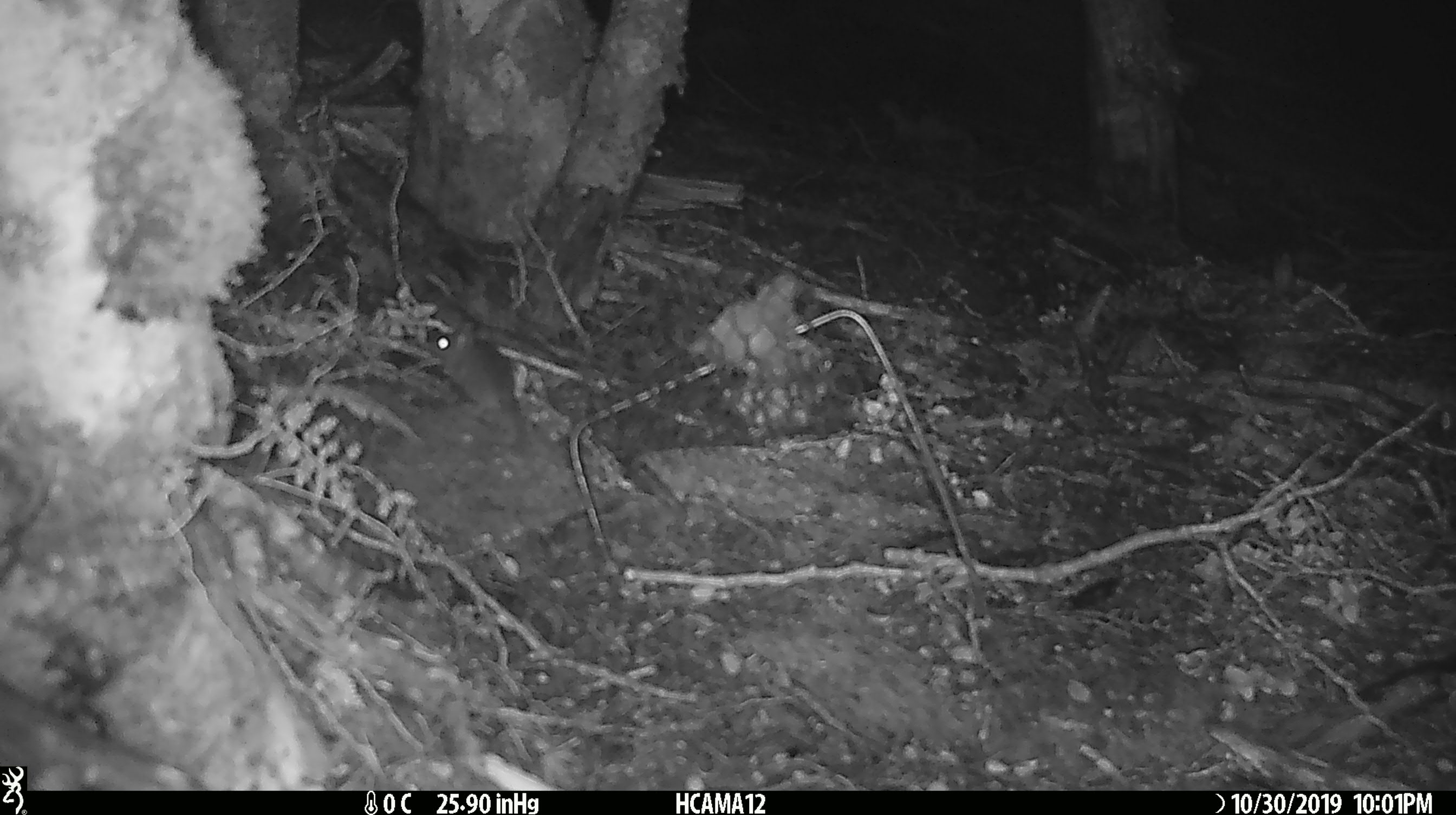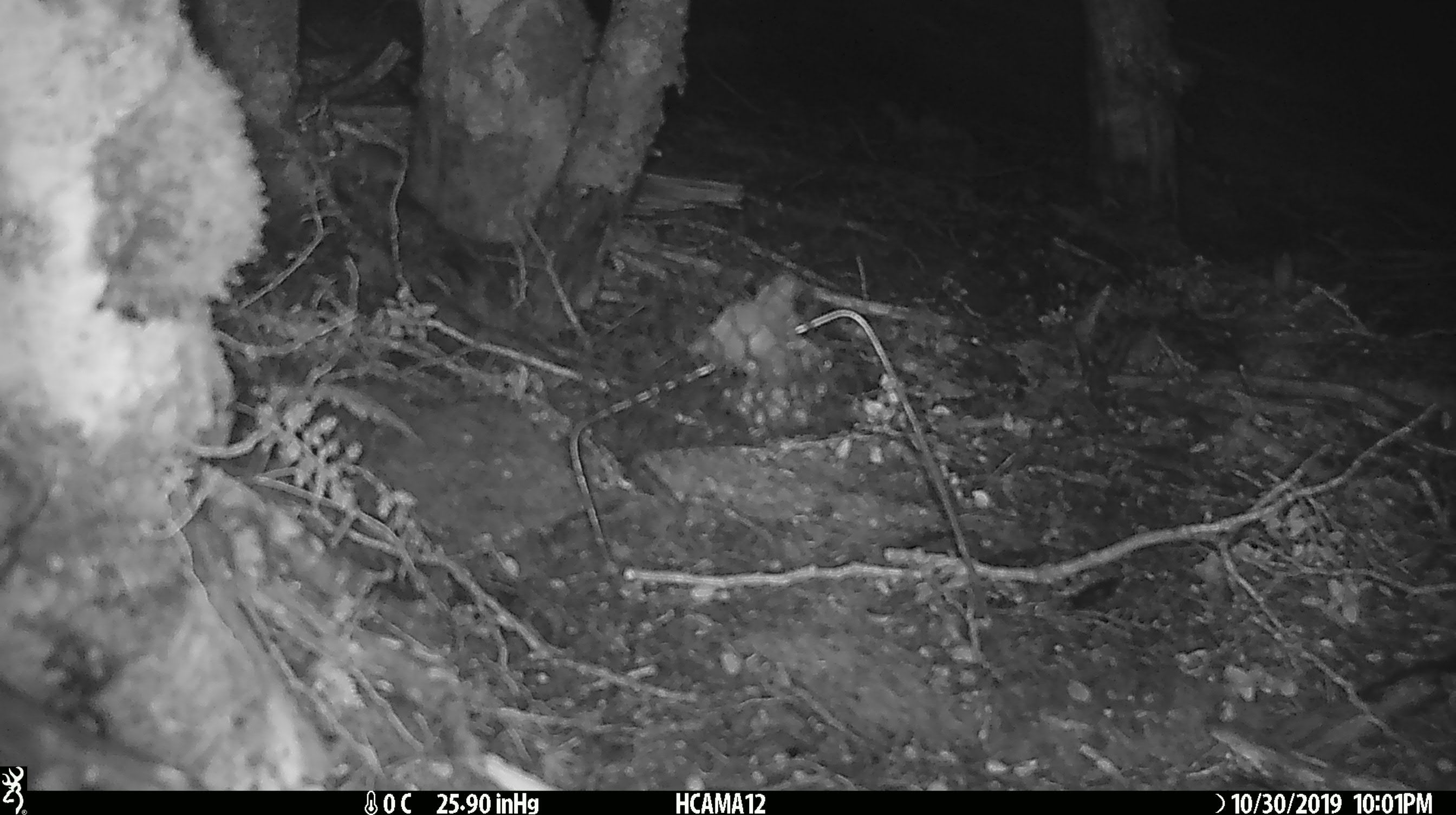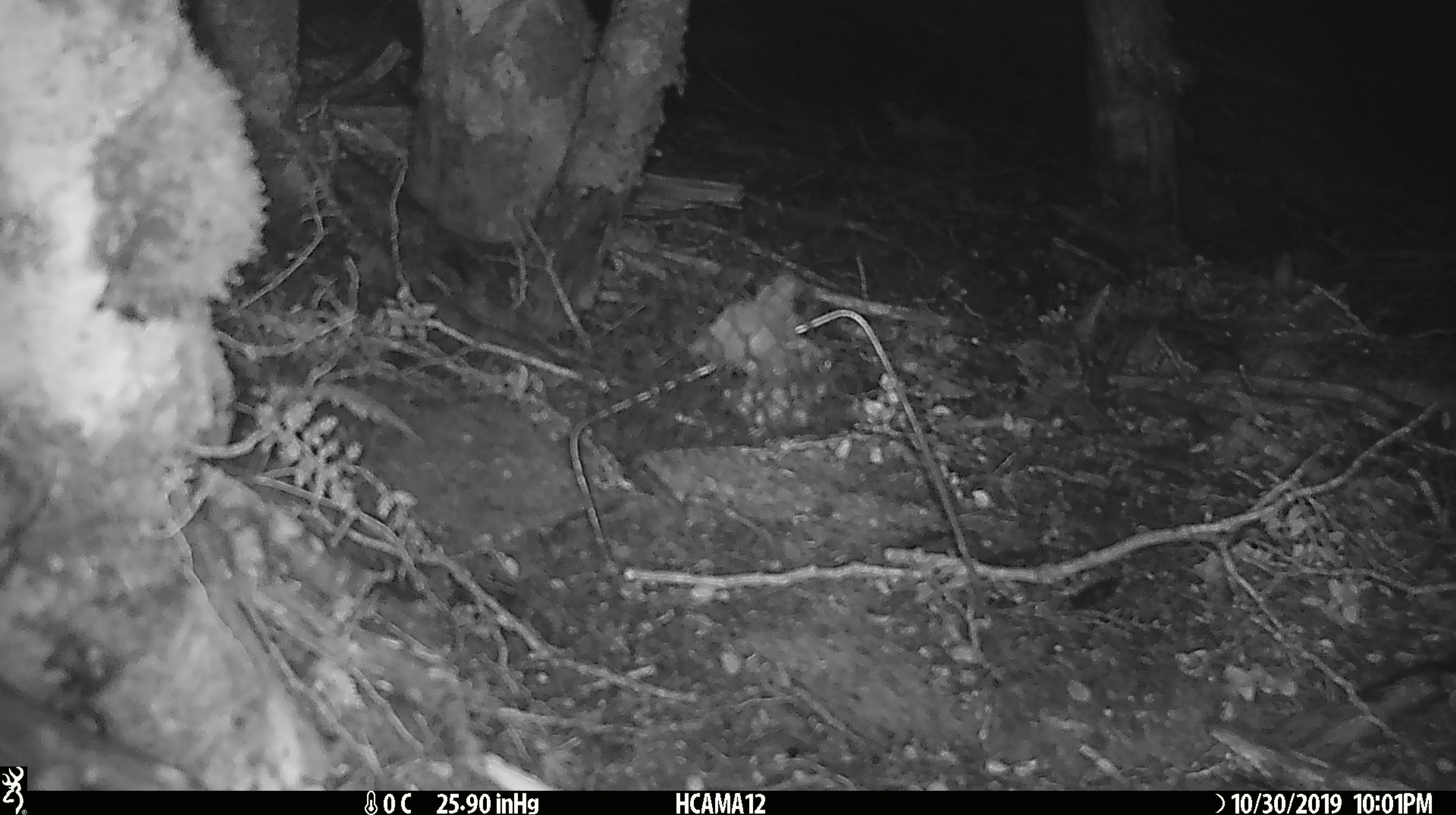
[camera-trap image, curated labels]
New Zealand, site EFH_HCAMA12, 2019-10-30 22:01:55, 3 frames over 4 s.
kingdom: Animalia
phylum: Chordata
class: Mammalia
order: Rodentia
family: Muridae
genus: Mus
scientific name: Mus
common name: mouse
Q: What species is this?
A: Mouse (Mus).